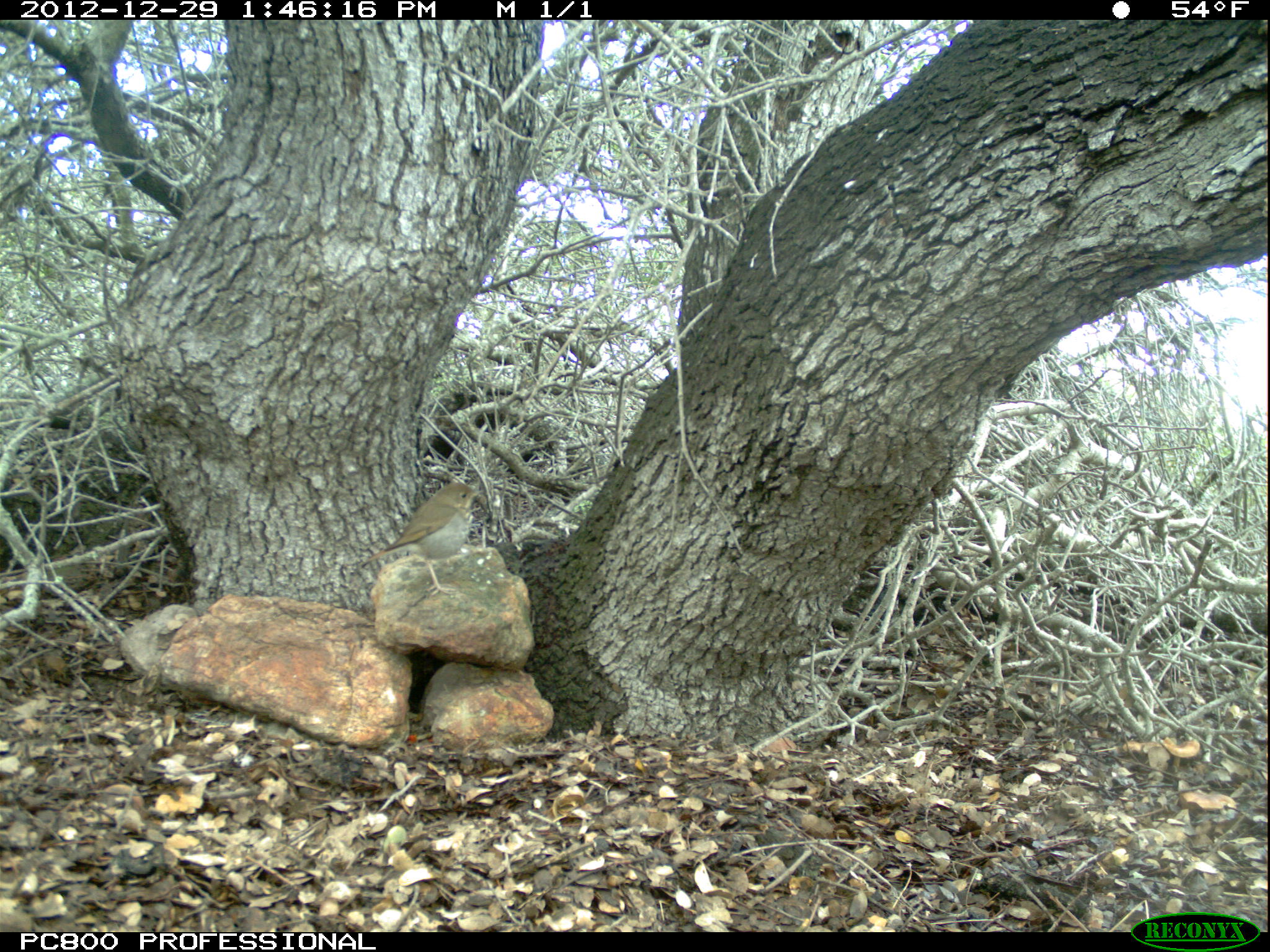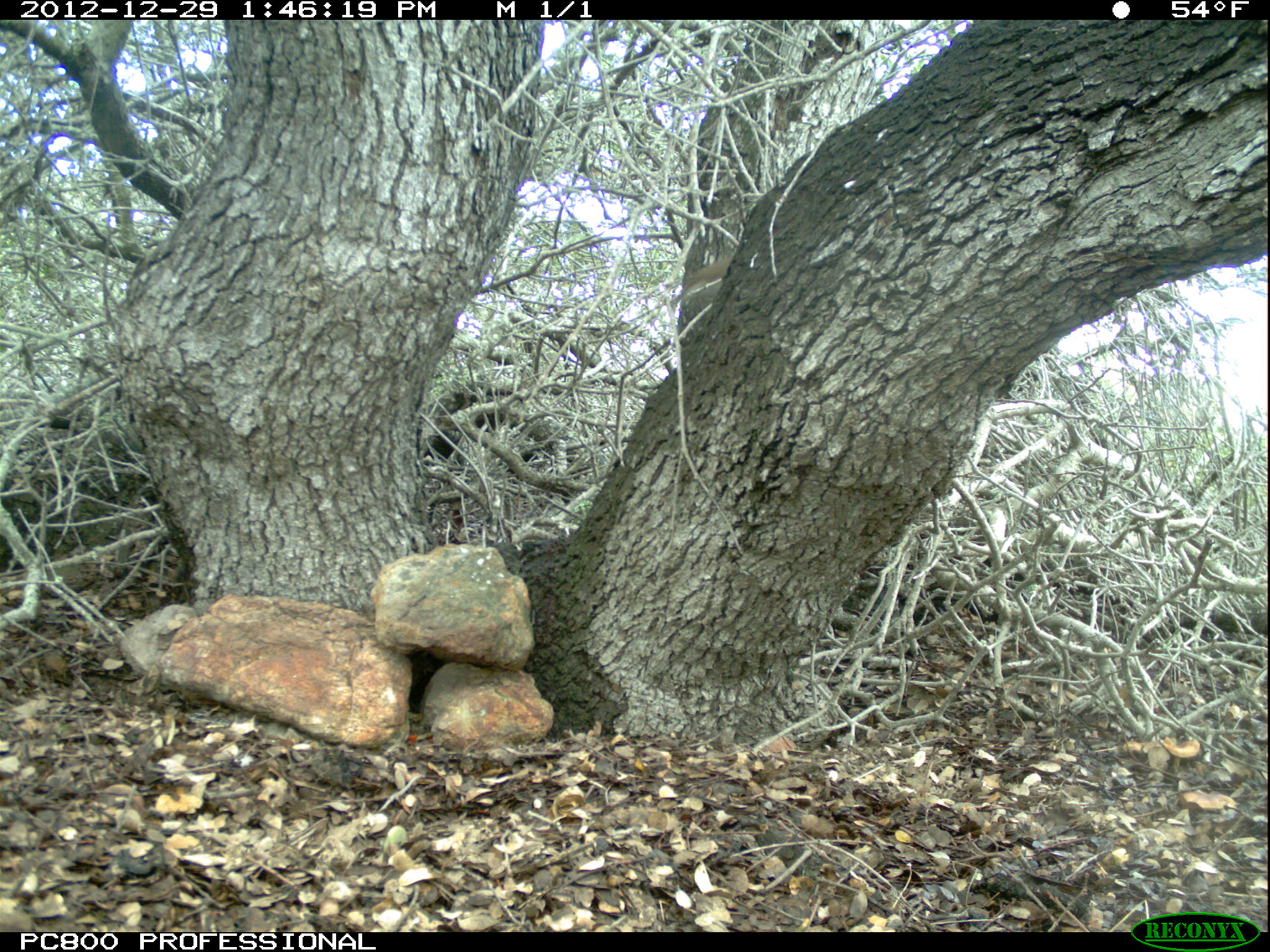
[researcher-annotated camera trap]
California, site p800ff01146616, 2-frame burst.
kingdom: Animalia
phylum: Chordata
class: Aves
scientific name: Aves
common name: bird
Bird (Aves).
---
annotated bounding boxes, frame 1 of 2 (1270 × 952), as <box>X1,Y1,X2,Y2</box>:
bird: <box>360,482,485,595</box>